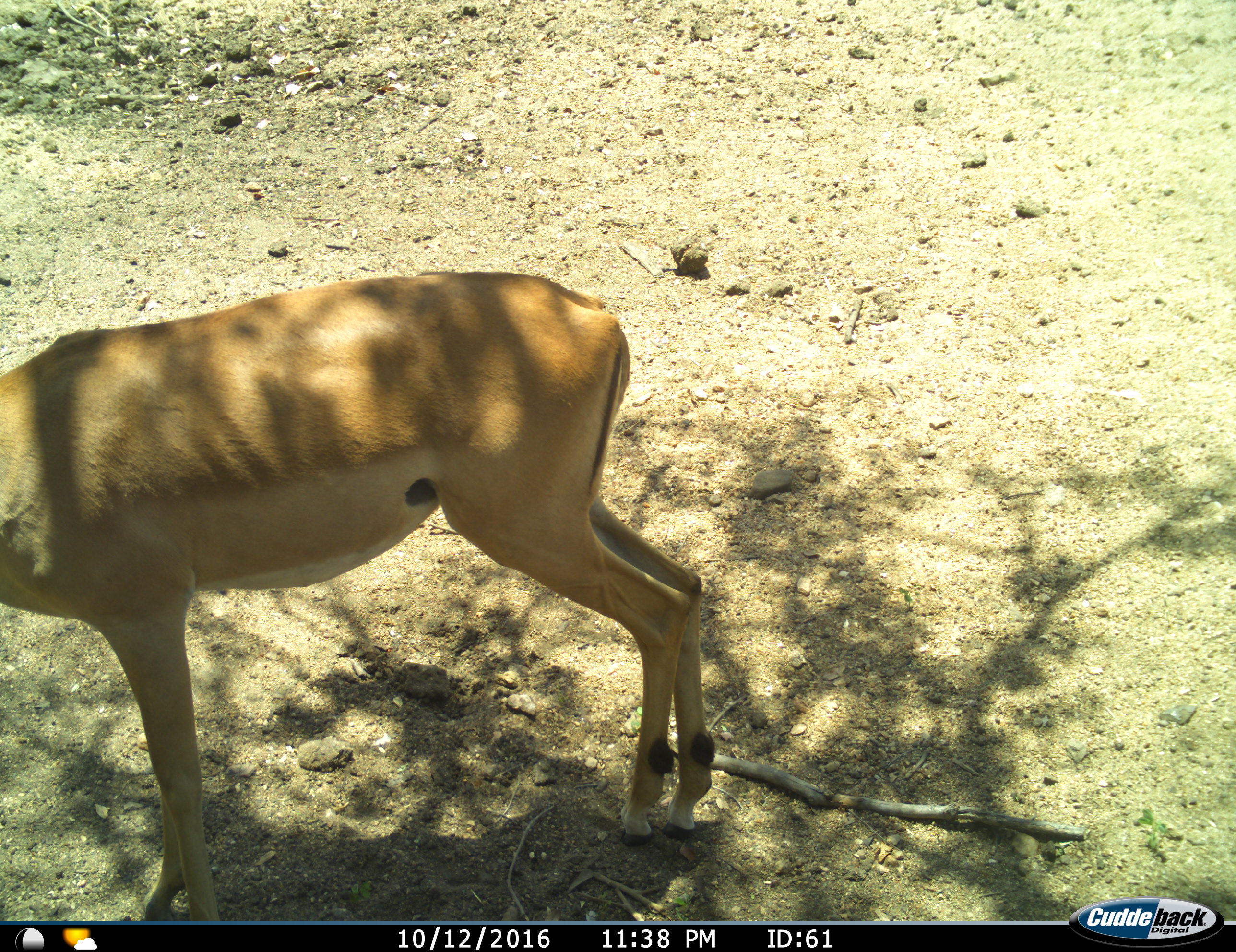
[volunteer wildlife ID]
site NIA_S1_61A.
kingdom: Animalia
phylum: Chordata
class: Mammalia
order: Artiodactyla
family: Bovidae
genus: Aepyceros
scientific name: Aepyceros melampus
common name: impala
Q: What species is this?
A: Impala (Aepyceros melampus).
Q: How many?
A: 1.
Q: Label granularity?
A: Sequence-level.